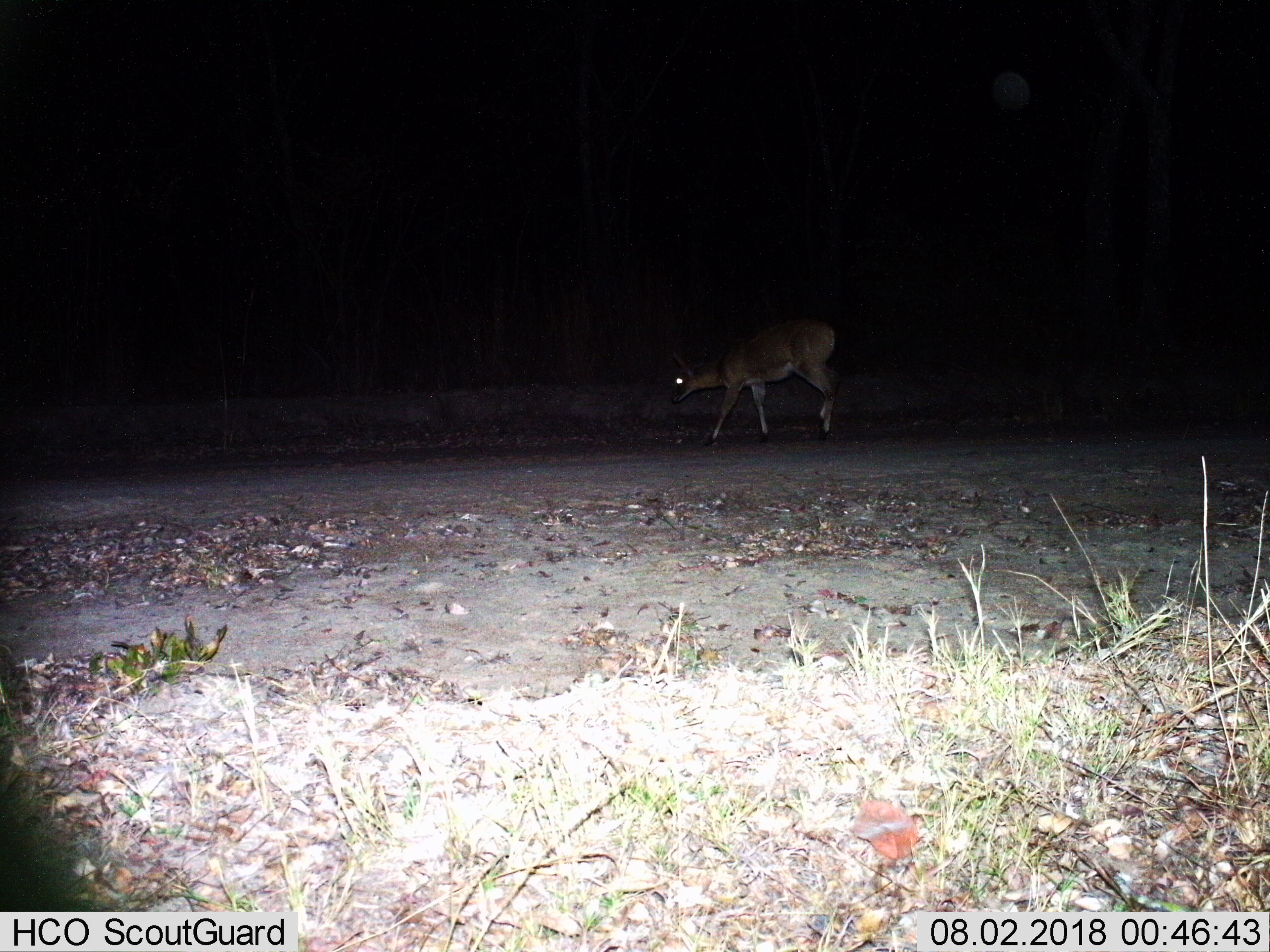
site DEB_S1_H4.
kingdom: Animalia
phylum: Chordata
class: Mammalia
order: Artiodactyla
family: Bovidae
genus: Sylvicapra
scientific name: Sylvicapra grimmia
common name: common duiker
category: duikercommongrey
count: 1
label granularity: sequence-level